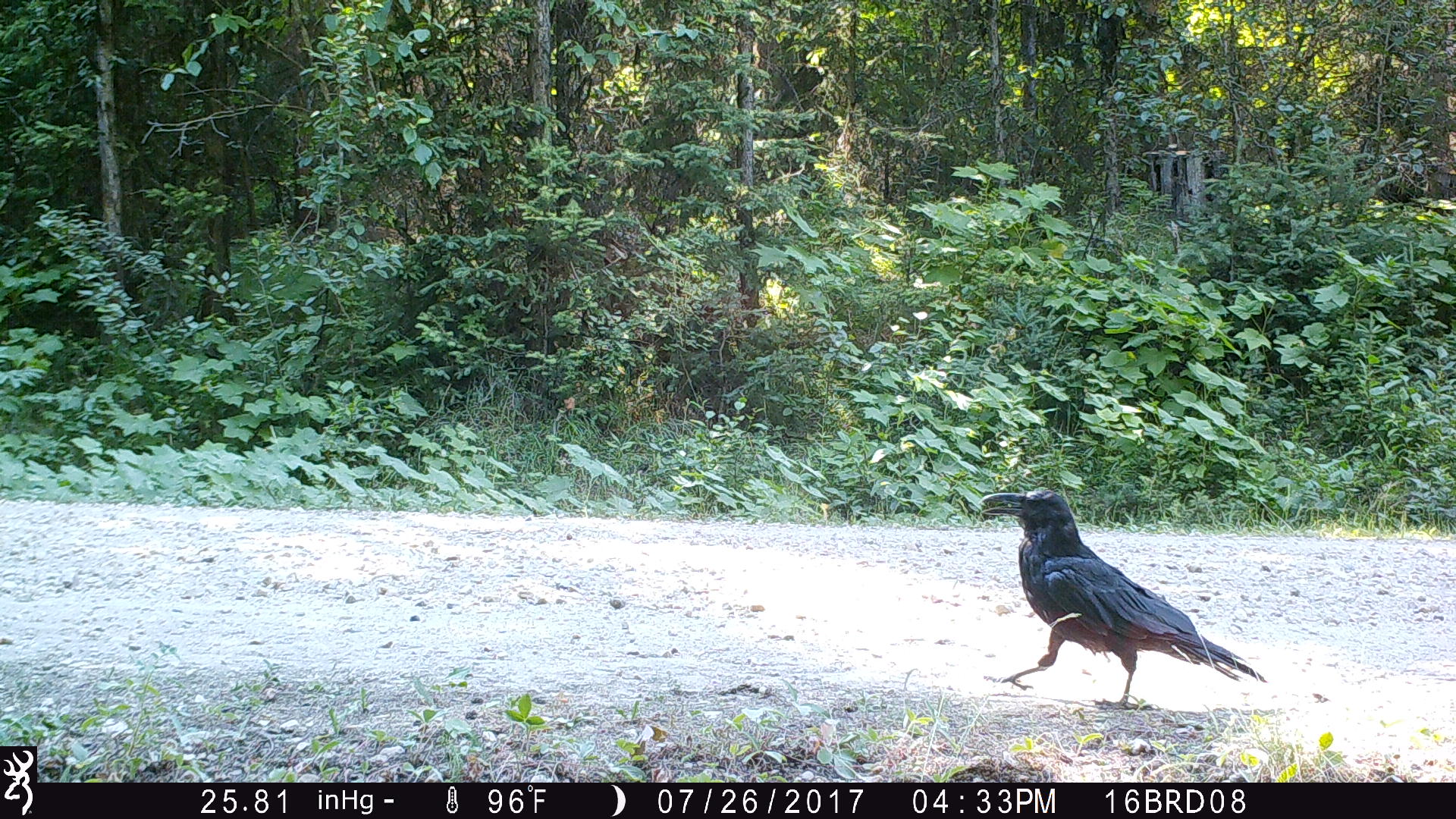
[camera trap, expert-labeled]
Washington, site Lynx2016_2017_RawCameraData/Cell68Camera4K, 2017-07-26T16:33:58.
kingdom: Animalia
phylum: Chordata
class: Aves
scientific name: Aves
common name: birds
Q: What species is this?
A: Aves (birds).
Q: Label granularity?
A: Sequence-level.